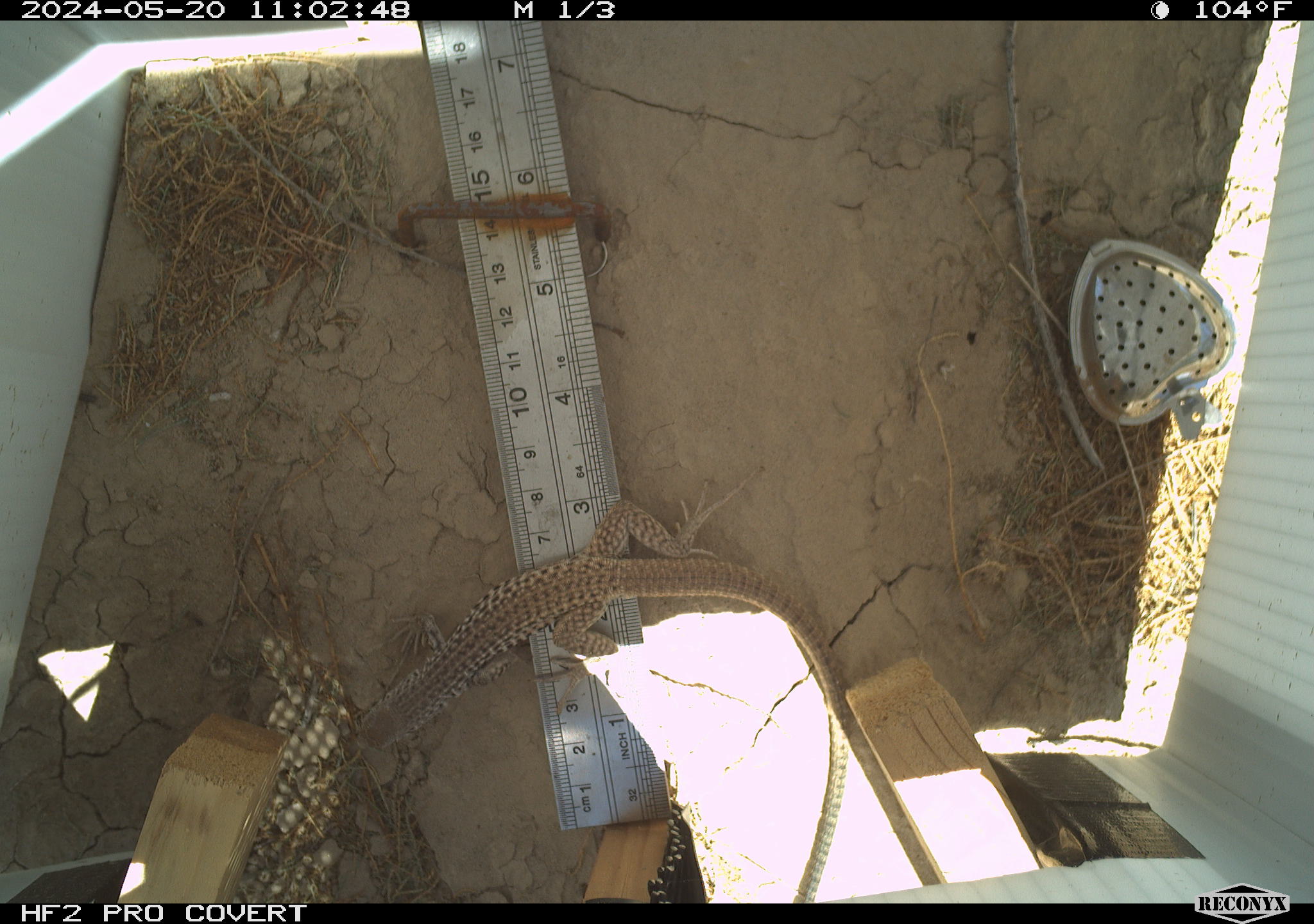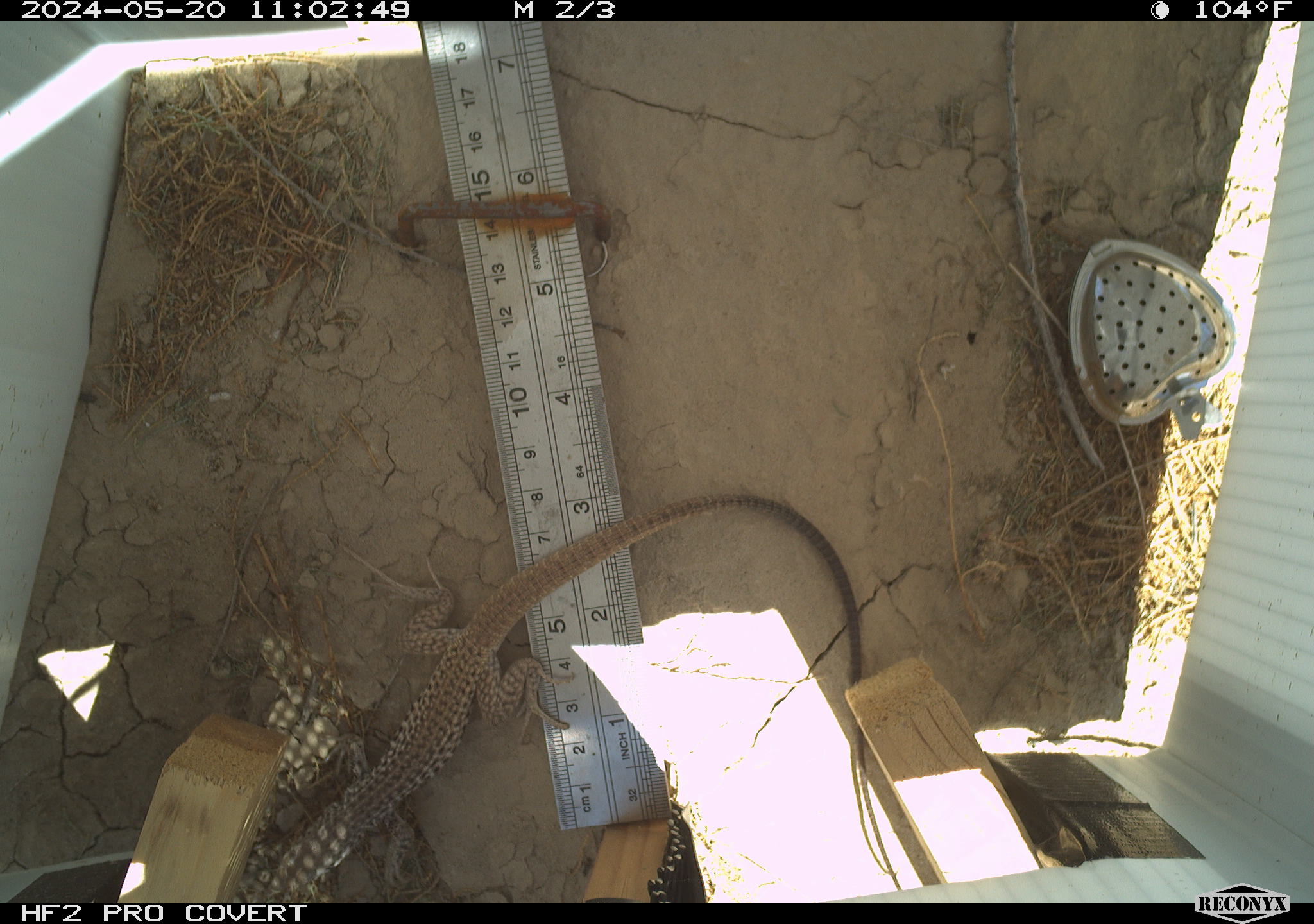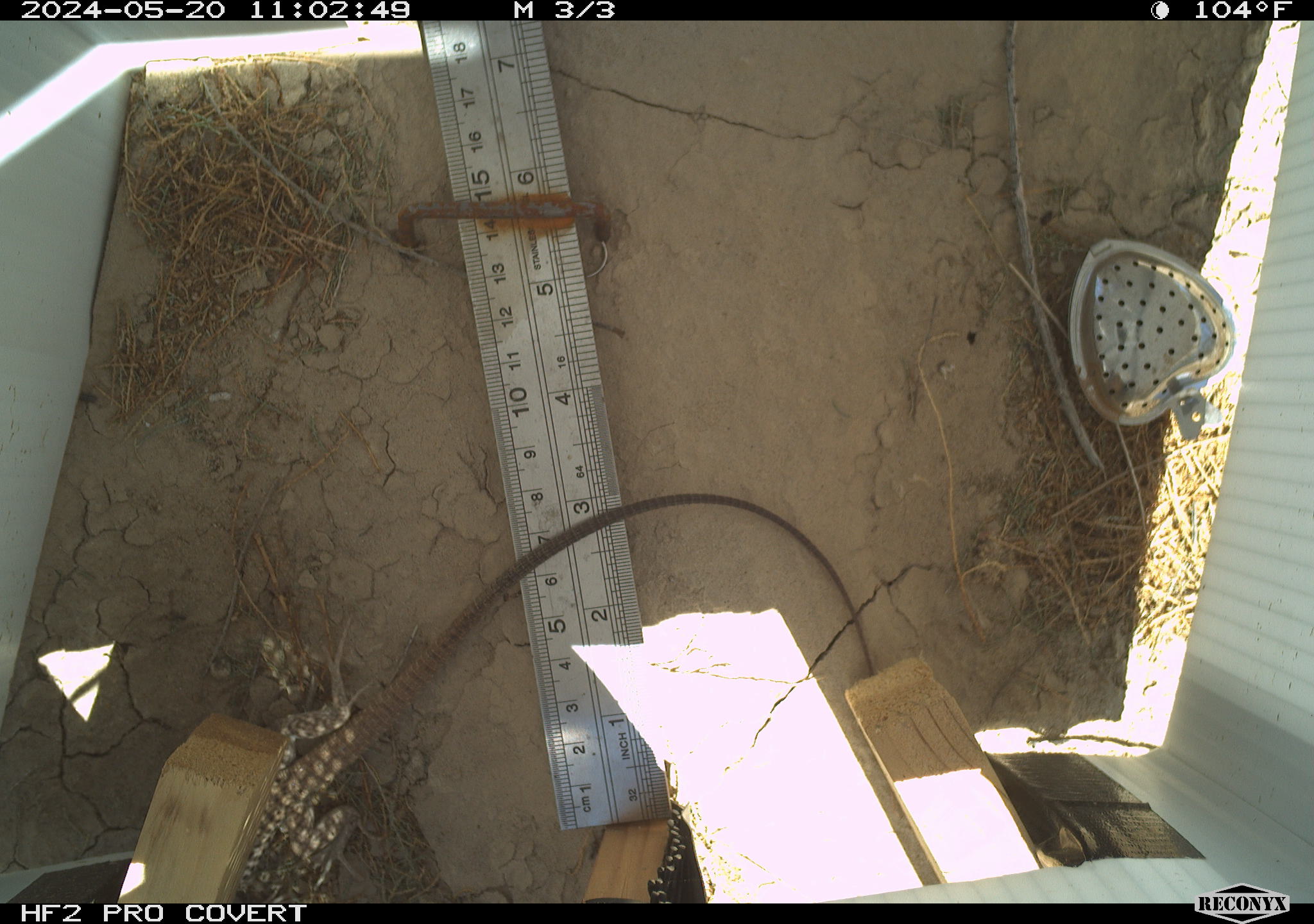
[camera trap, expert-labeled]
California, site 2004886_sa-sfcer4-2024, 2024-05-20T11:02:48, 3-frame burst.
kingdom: Animalia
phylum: Chordata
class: Reptilia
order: Squamata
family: Teiidae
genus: Aspidoscelis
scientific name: Aspidoscelis tigris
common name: western whiptail